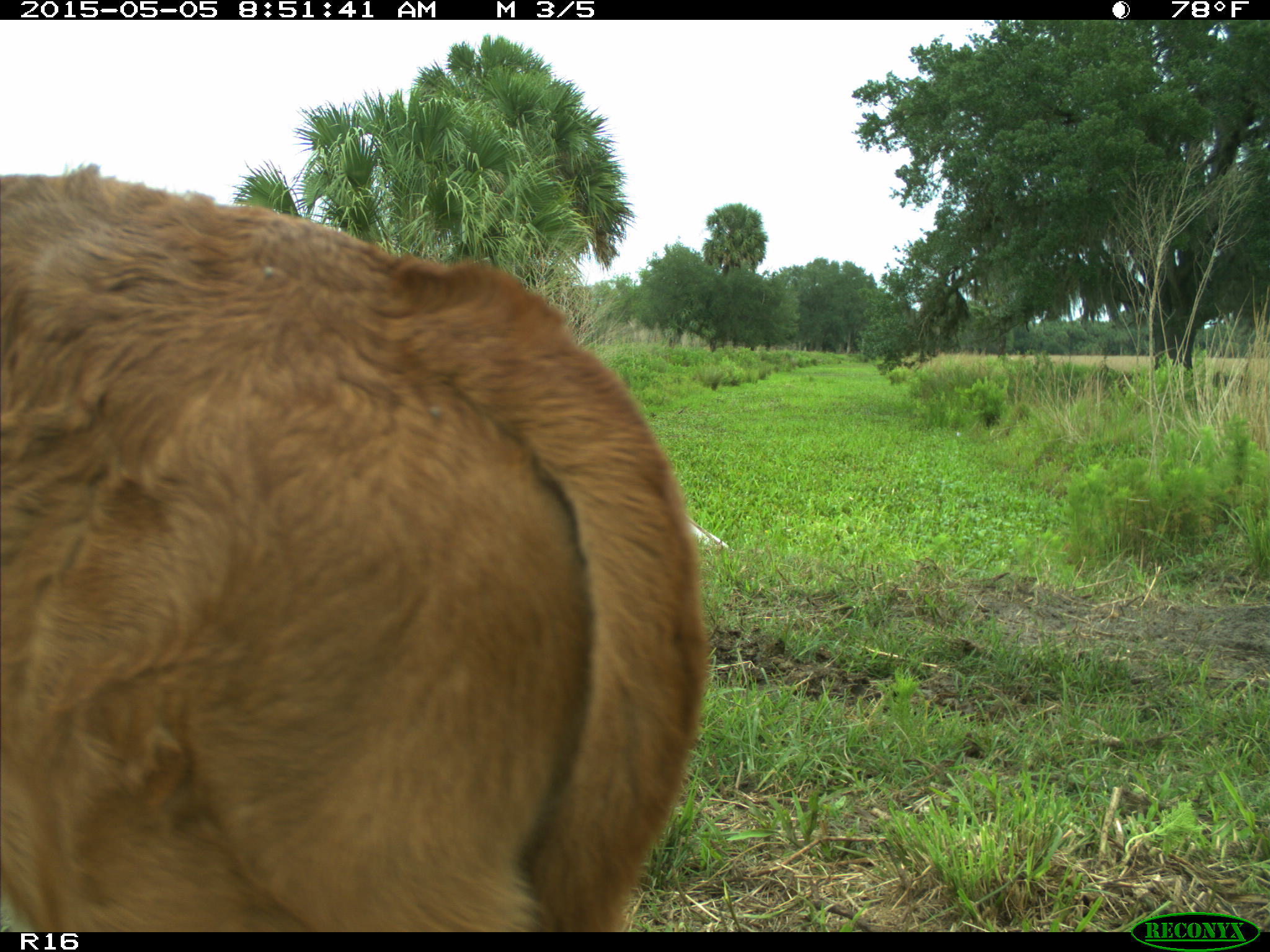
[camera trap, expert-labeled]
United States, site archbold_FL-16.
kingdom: Animalia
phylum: Chordata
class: Mammalia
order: Artiodactyla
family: Bovidae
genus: Bos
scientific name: Bos taurus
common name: domestic cow